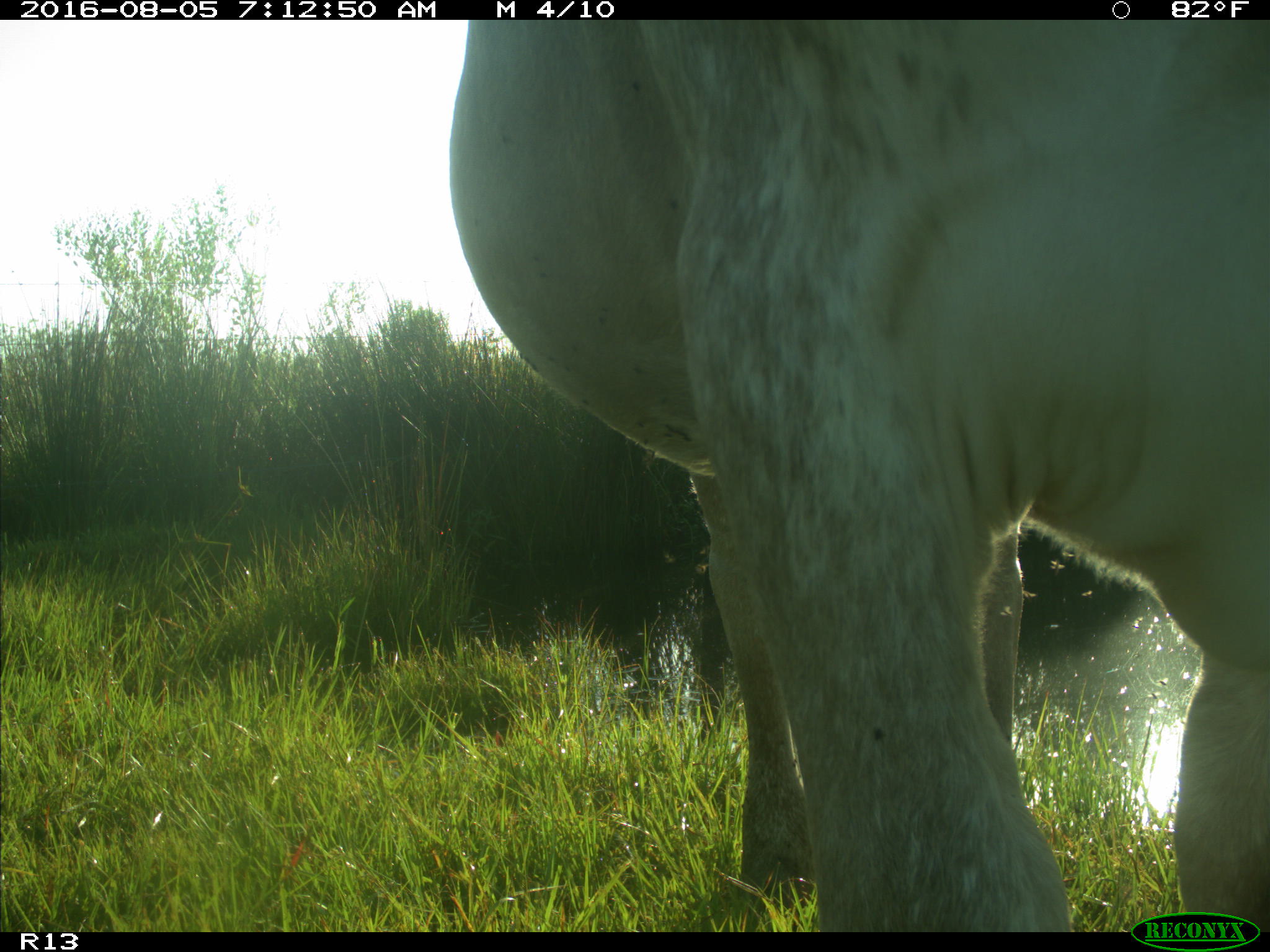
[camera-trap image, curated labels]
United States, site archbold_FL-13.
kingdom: Animalia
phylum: Chordata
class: Mammalia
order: Artiodactyla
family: Bovidae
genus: Bos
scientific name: Bos taurus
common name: domestic cow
Bos taurus (domestic cow).